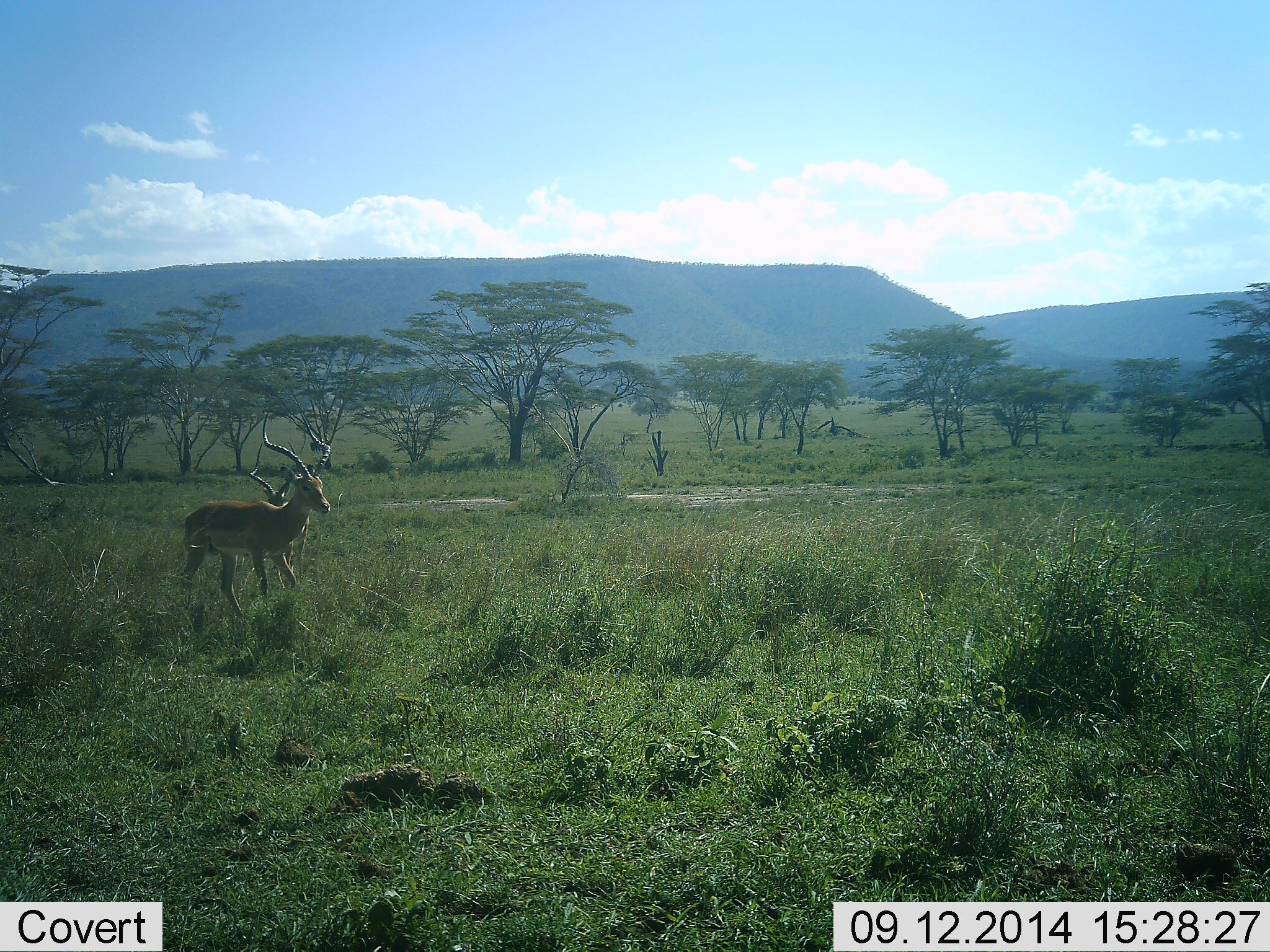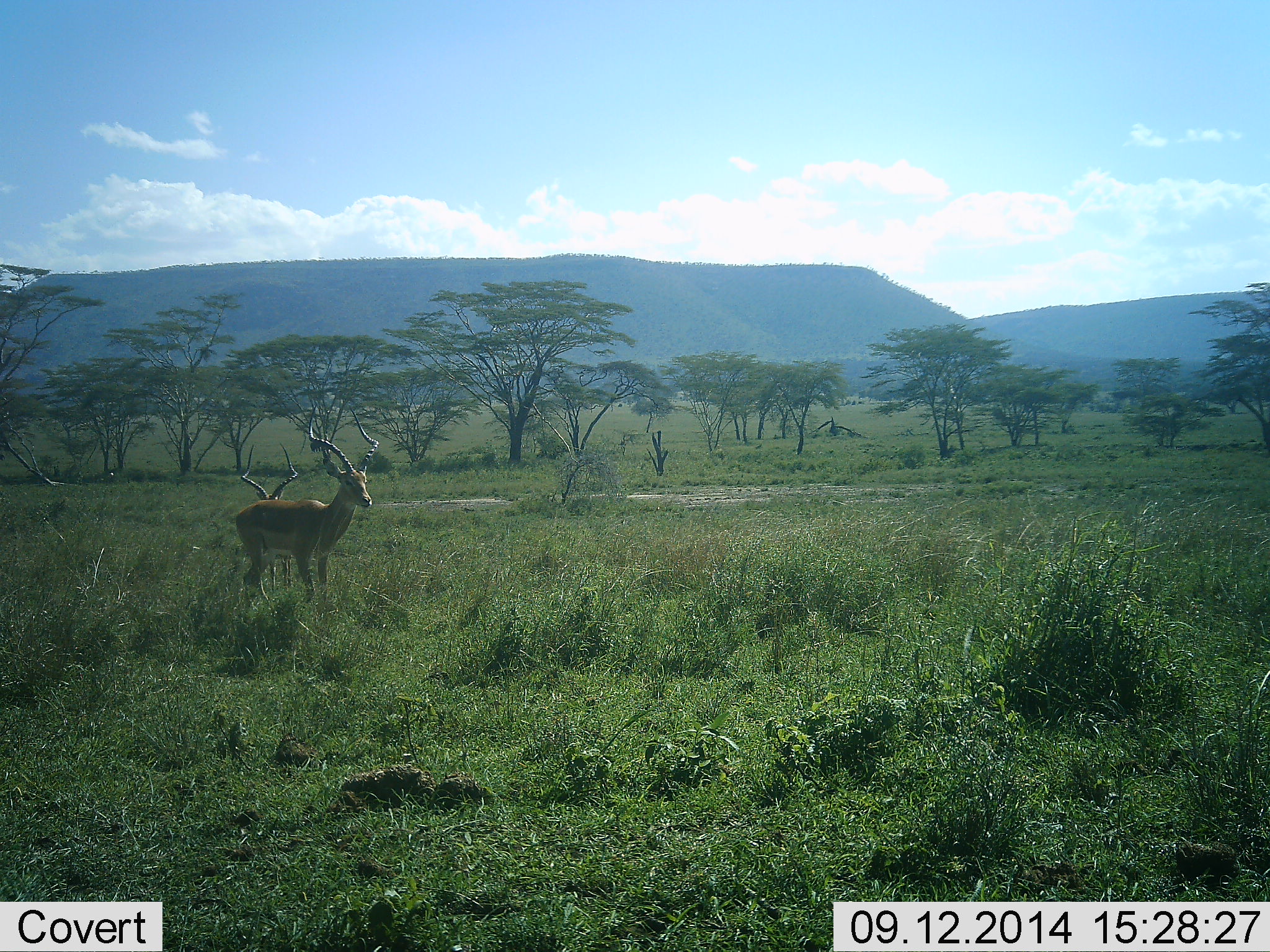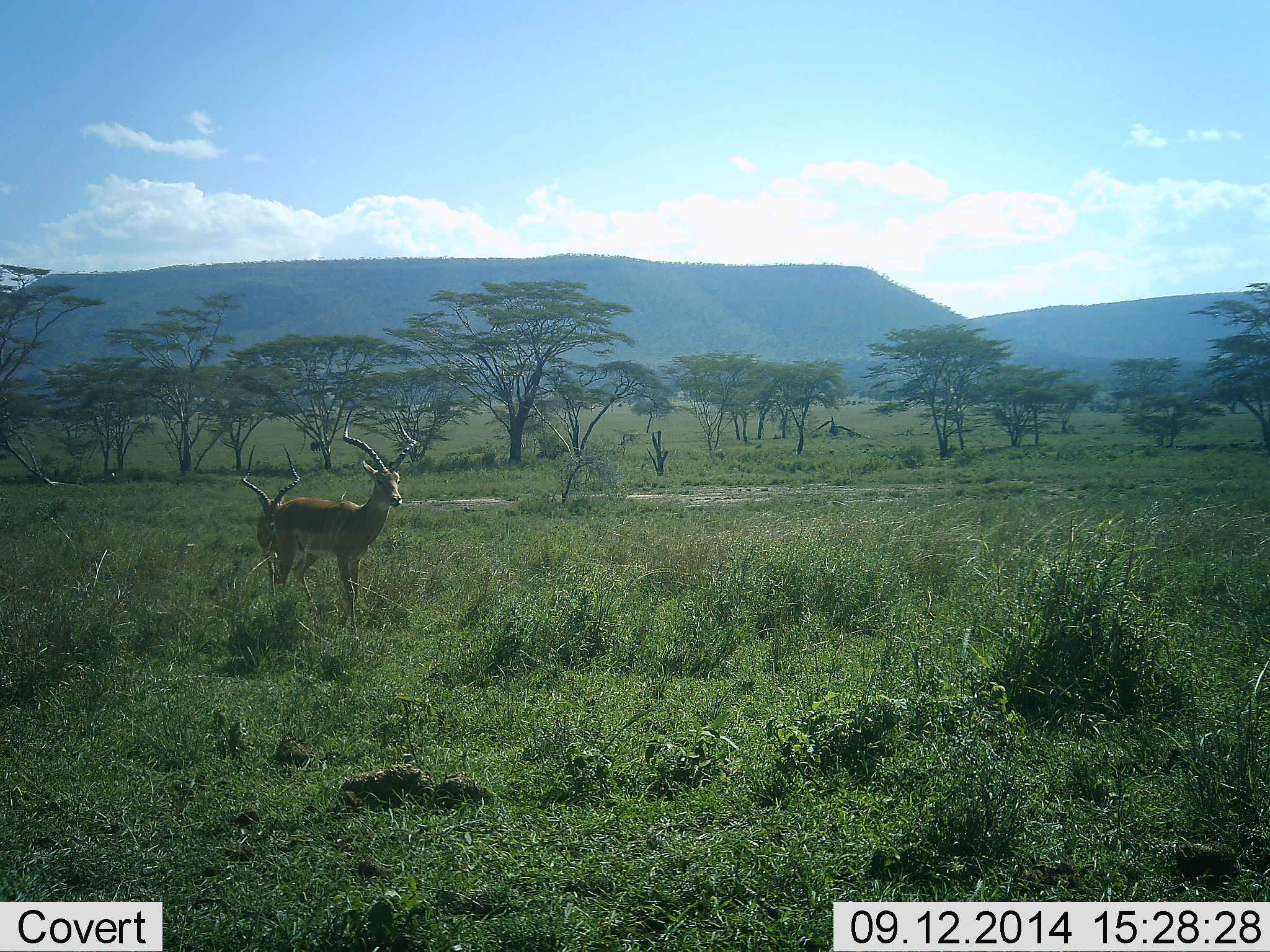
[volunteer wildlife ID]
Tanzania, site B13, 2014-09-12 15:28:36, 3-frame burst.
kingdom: Animalia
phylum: Chordata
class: Mammalia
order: Artiodactyla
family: Bovidae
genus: Aepyceros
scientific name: Aepyceros melampus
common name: impala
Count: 2.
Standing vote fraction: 60%.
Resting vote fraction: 0%.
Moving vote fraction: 60%.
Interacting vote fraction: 0%.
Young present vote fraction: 10%.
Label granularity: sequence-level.